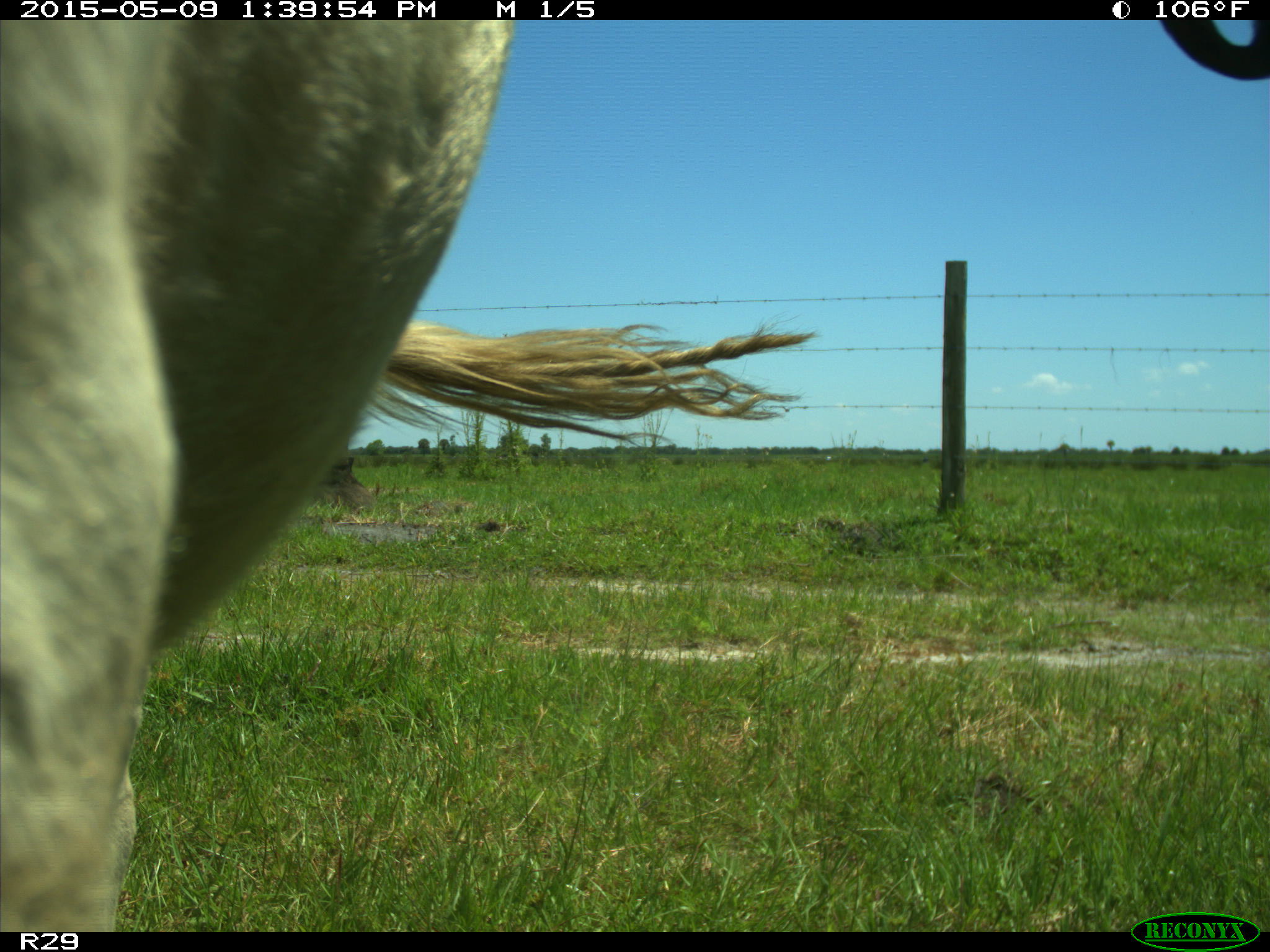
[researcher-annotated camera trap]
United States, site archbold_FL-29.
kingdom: Animalia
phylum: Chordata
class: Mammalia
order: Artiodactyla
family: Bovidae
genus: Bos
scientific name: Bos taurus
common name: domestic cow